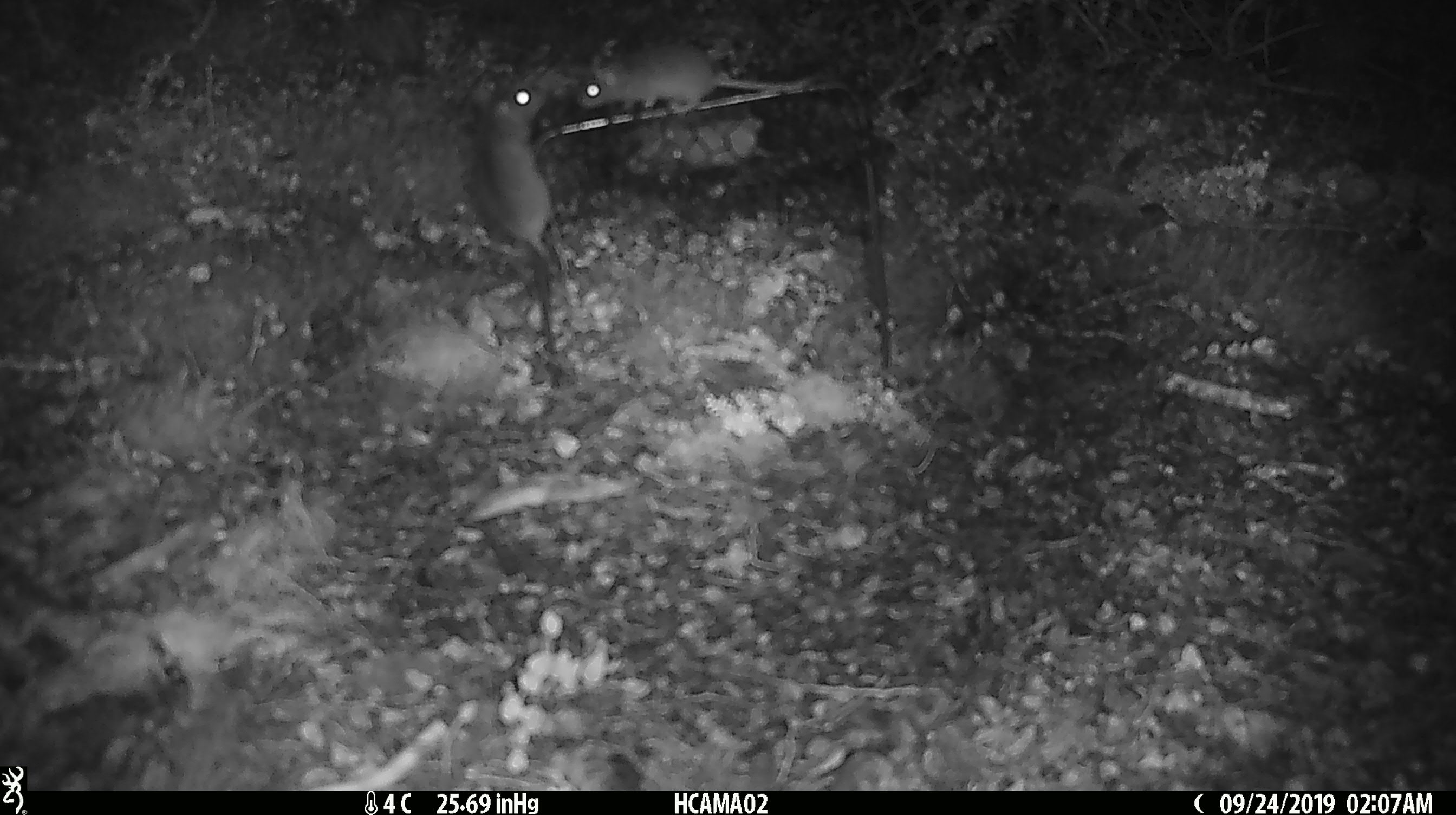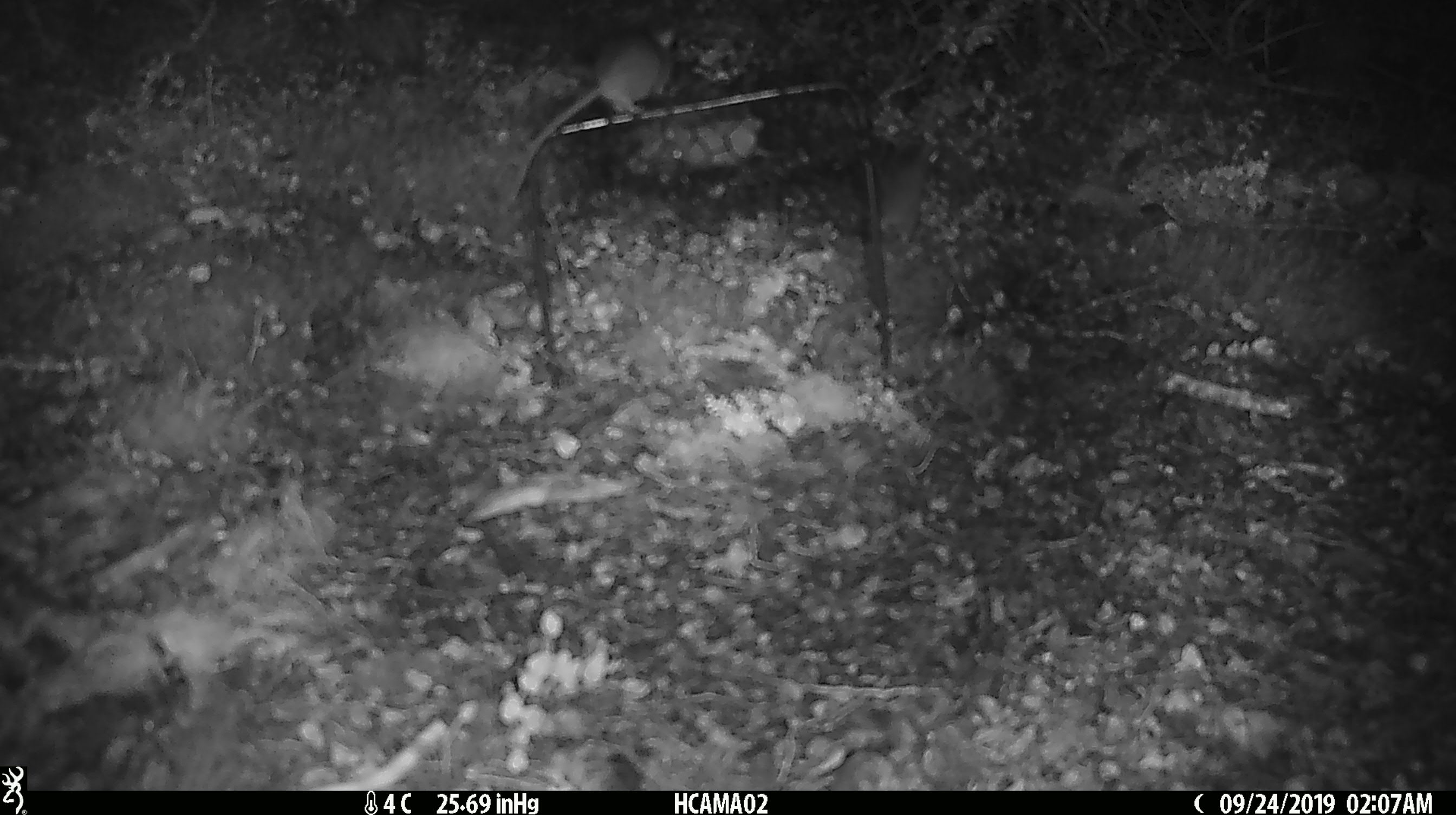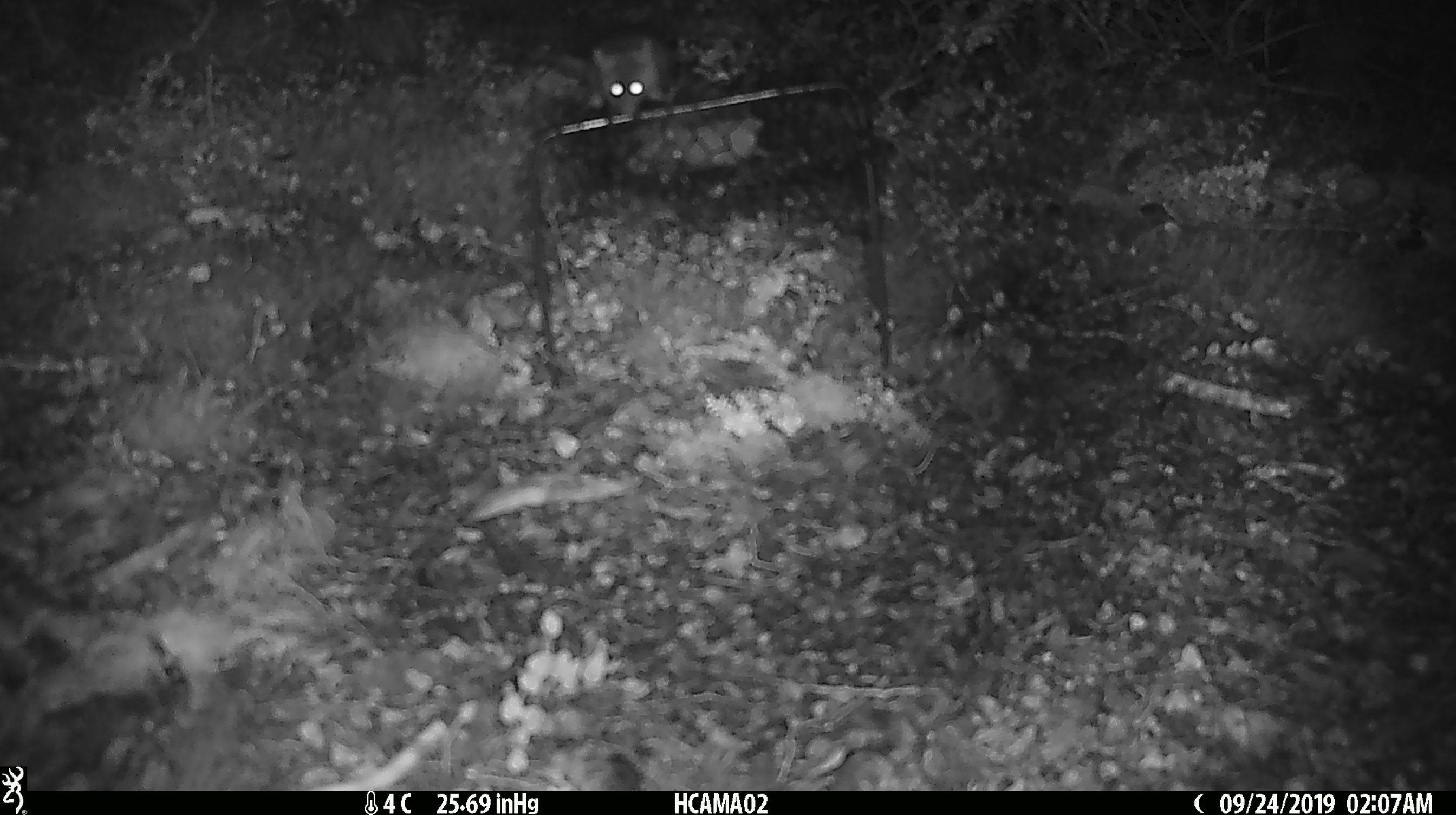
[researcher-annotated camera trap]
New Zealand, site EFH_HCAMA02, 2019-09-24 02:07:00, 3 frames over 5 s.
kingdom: Animalia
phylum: Chordata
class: Mammalia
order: Rodentia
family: Muridae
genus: Rattus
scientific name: Rattus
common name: rat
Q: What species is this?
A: Rat (Rattus).